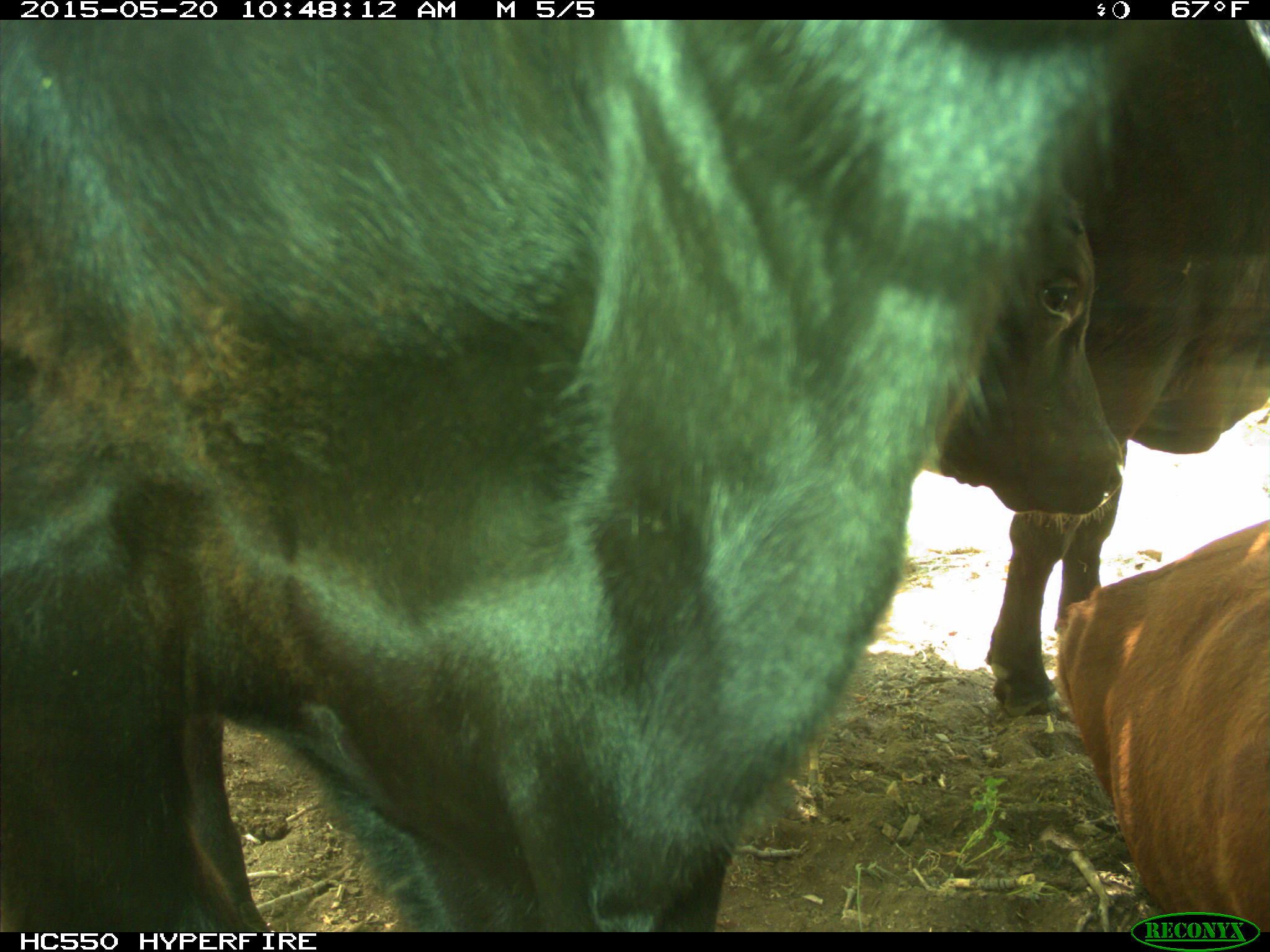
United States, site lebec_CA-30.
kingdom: Animalia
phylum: Chordata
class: Mammalia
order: Artiodactyla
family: Bovidae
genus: Bos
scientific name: Bos taurus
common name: domestic cow